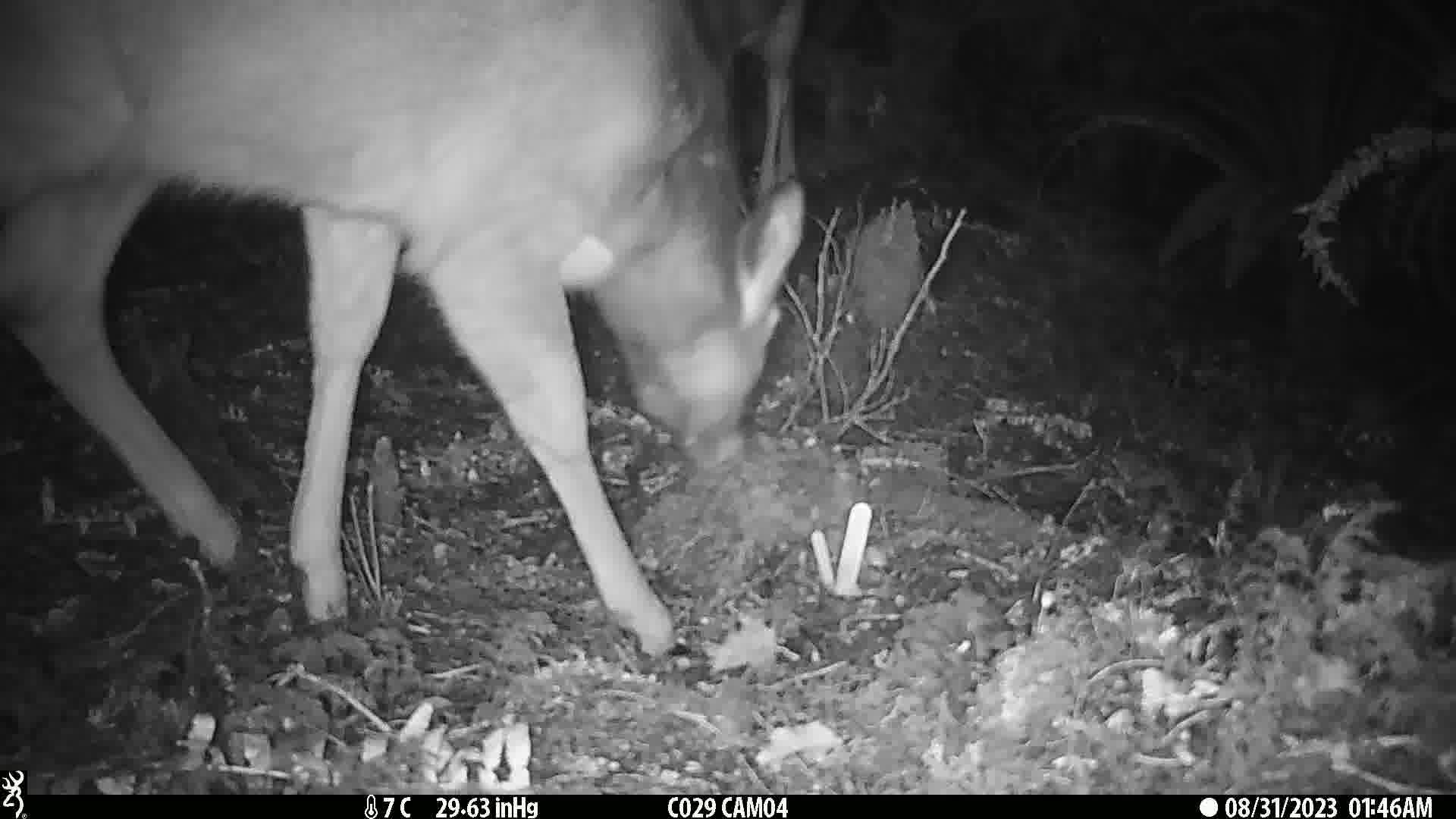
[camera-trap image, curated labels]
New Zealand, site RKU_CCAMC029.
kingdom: Animalia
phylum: Chordata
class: Mammalia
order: Artiodactyla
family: Cervidae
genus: Odocoileus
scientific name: Odocoileus virginianus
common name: white-tailed deer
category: white tailed deer